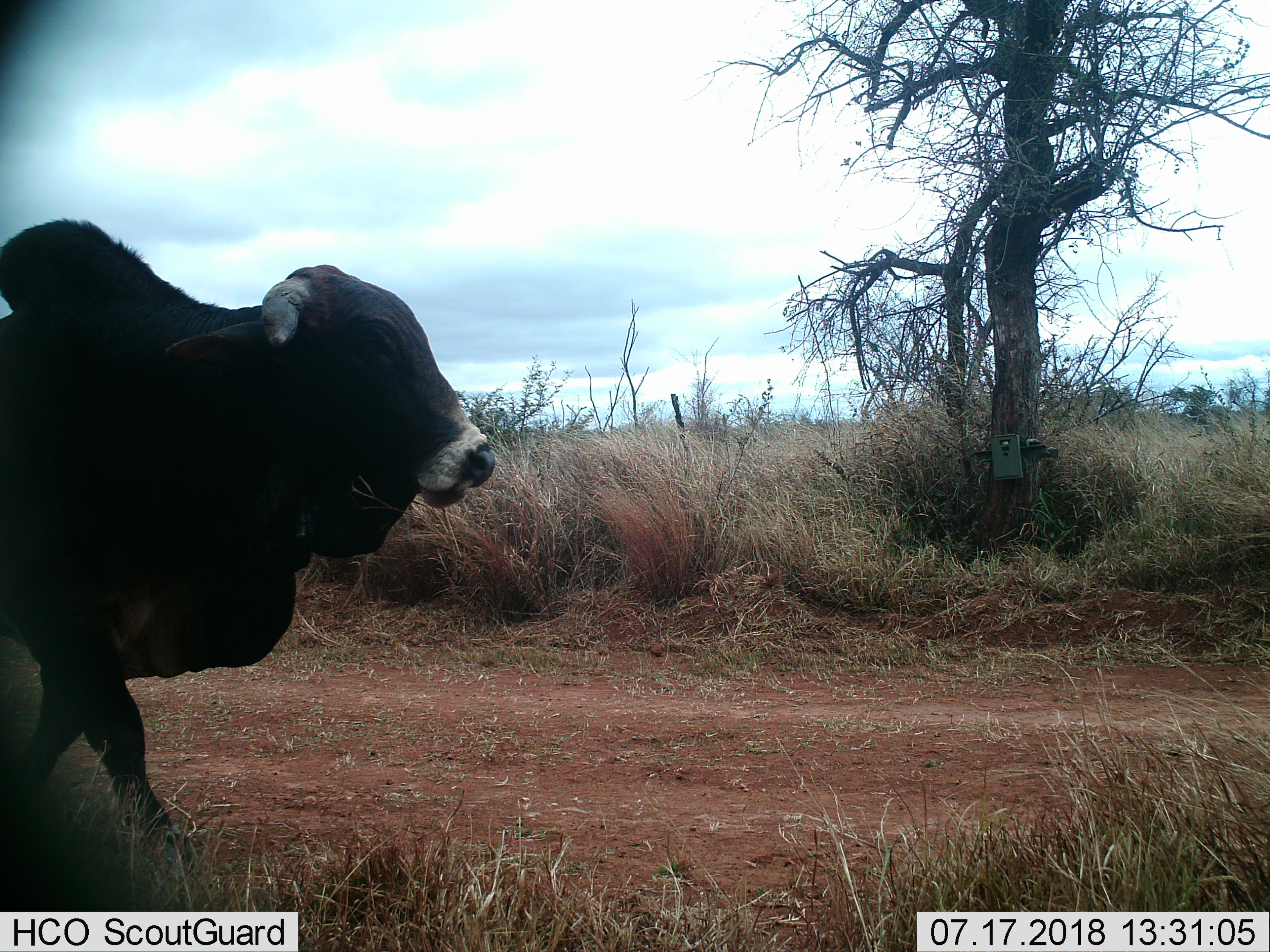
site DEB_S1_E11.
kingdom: Animalia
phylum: Chordata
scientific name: Vertebrata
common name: domestic animal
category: domesticanimal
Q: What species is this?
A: Domesticanimal (domestic animal) (Vertebrata).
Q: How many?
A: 1.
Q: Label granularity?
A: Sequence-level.